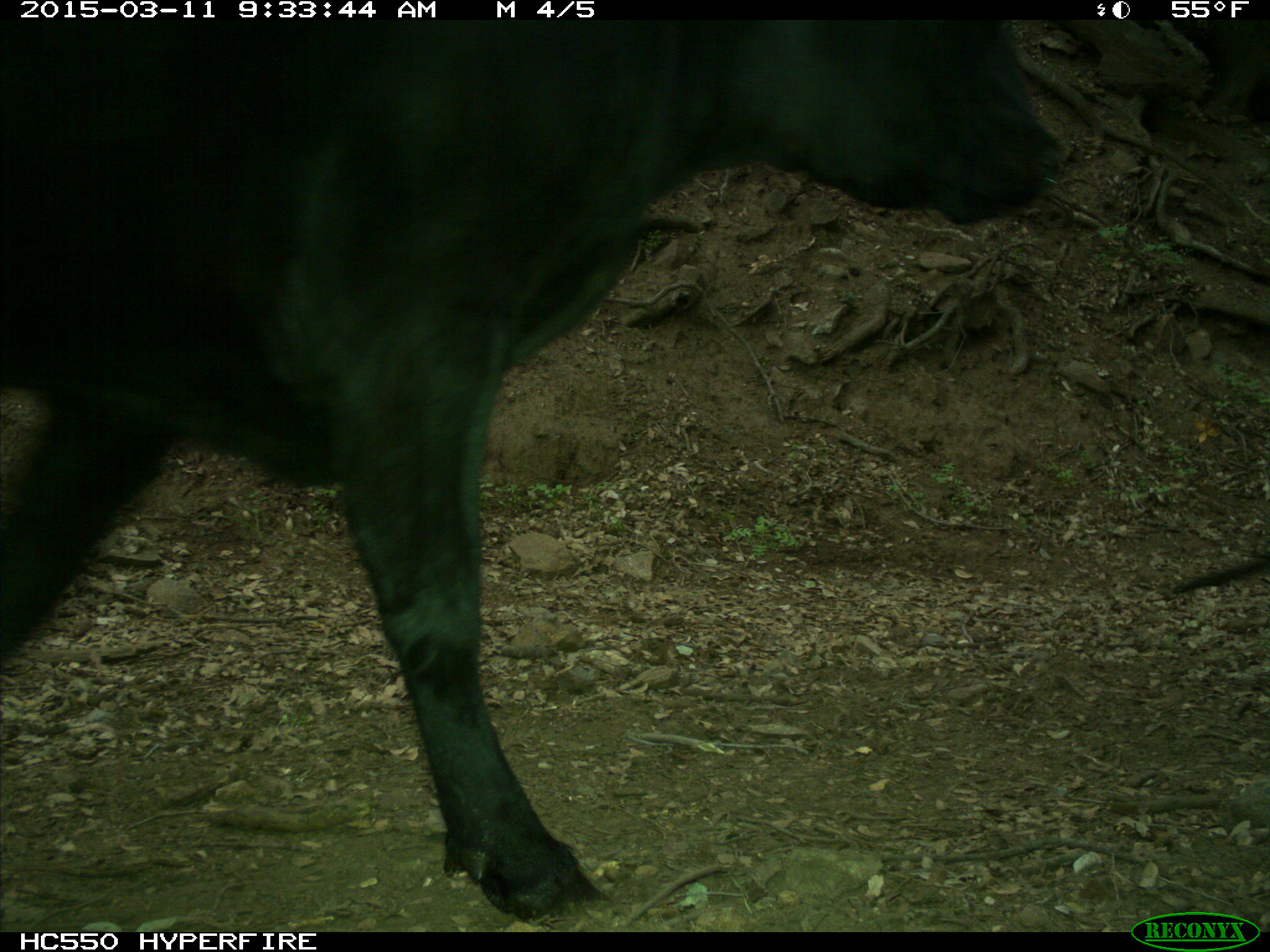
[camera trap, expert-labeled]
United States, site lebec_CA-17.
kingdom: Animalia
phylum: Chordata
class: Mammalia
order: Artiodactyla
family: Bovidae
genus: Bos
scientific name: Bos taurus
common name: domestic cow